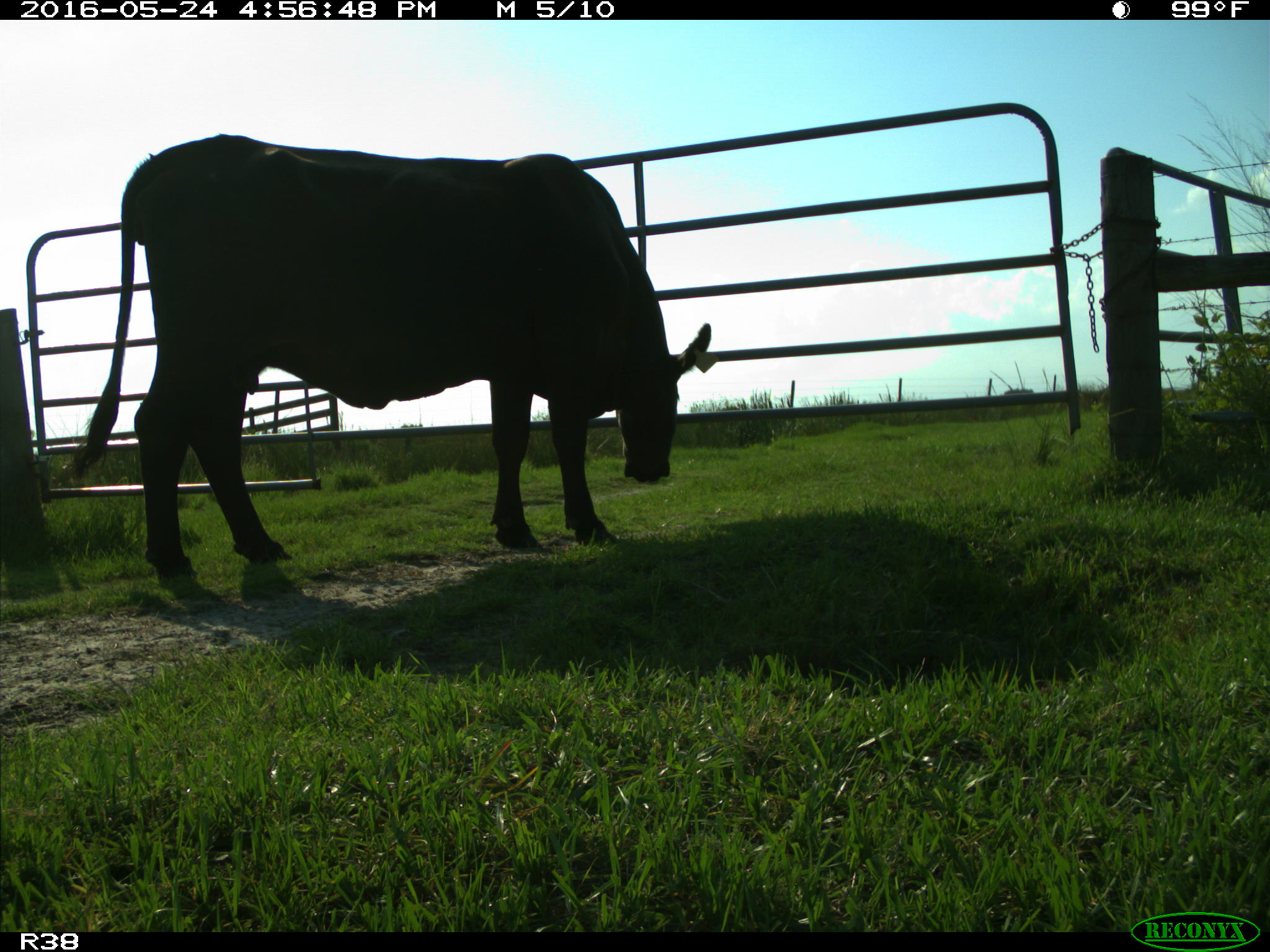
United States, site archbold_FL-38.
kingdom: Animalia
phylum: Chordata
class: Mammalia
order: Artiodactyla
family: Bovidae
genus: Bos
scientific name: Bos taurus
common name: domestic cow